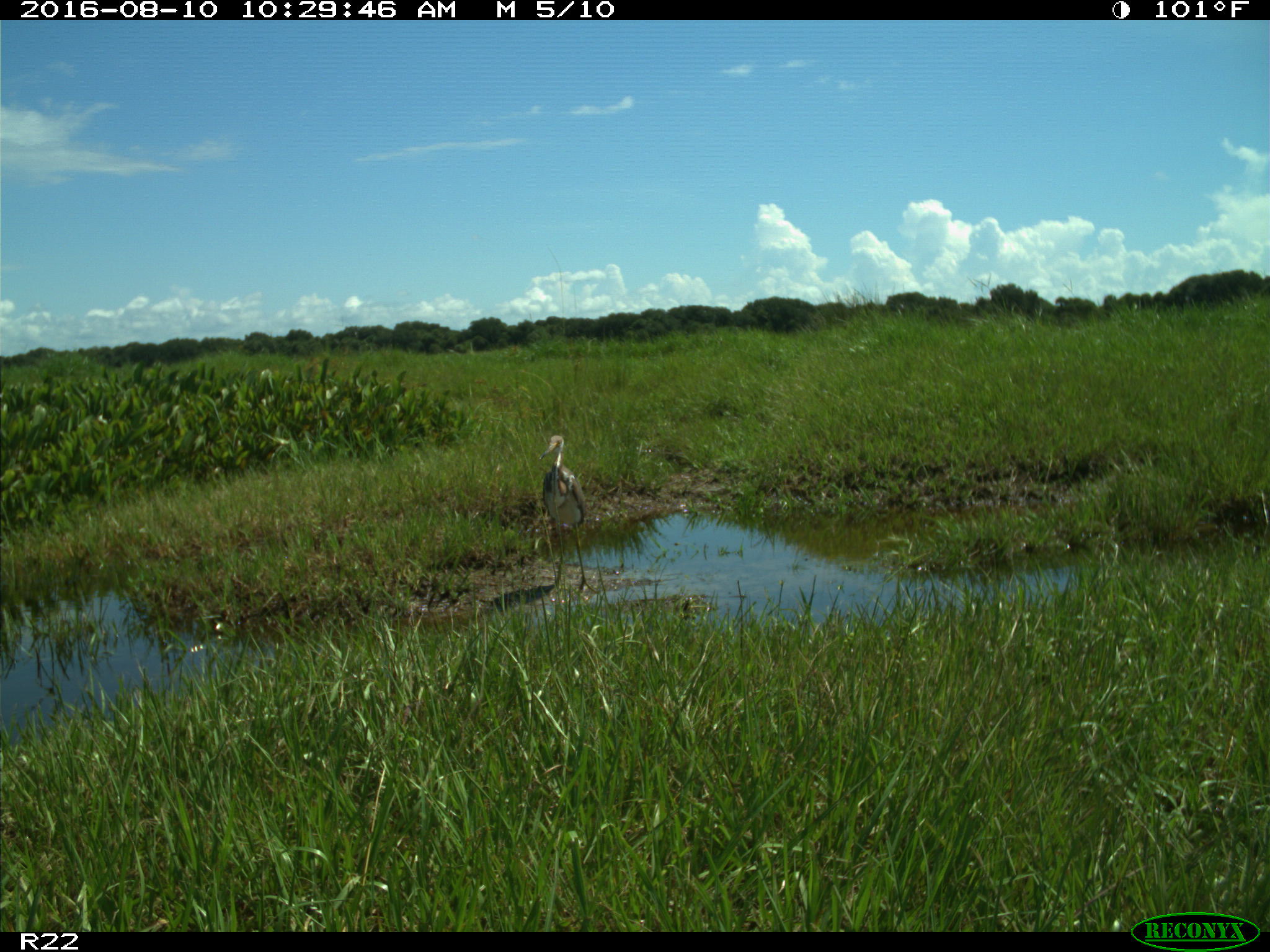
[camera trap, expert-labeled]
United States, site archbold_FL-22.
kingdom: Animalia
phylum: Chordata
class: Aves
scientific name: Aves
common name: birds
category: unidentified bird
Unidentified bird (birds) (Aves).